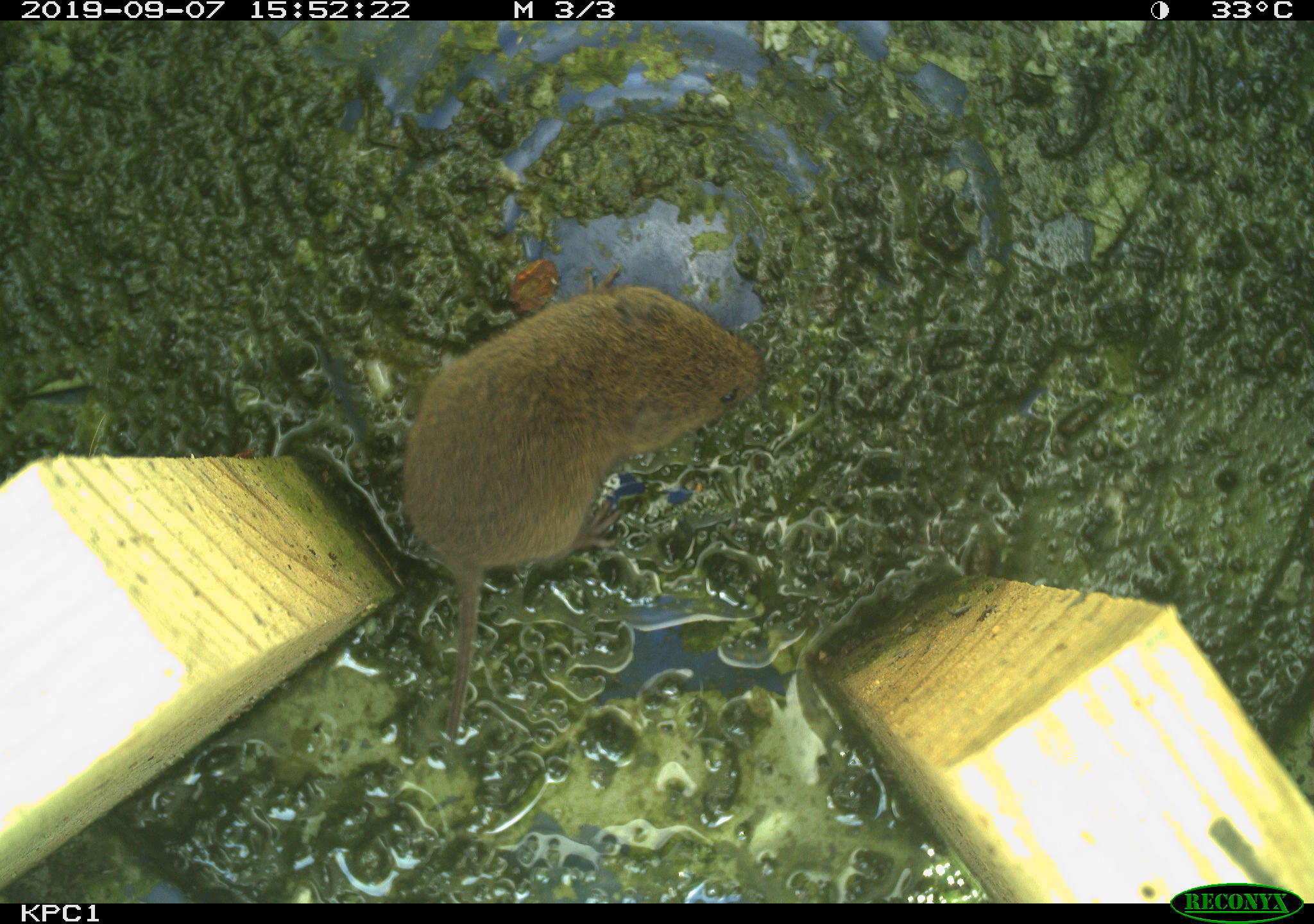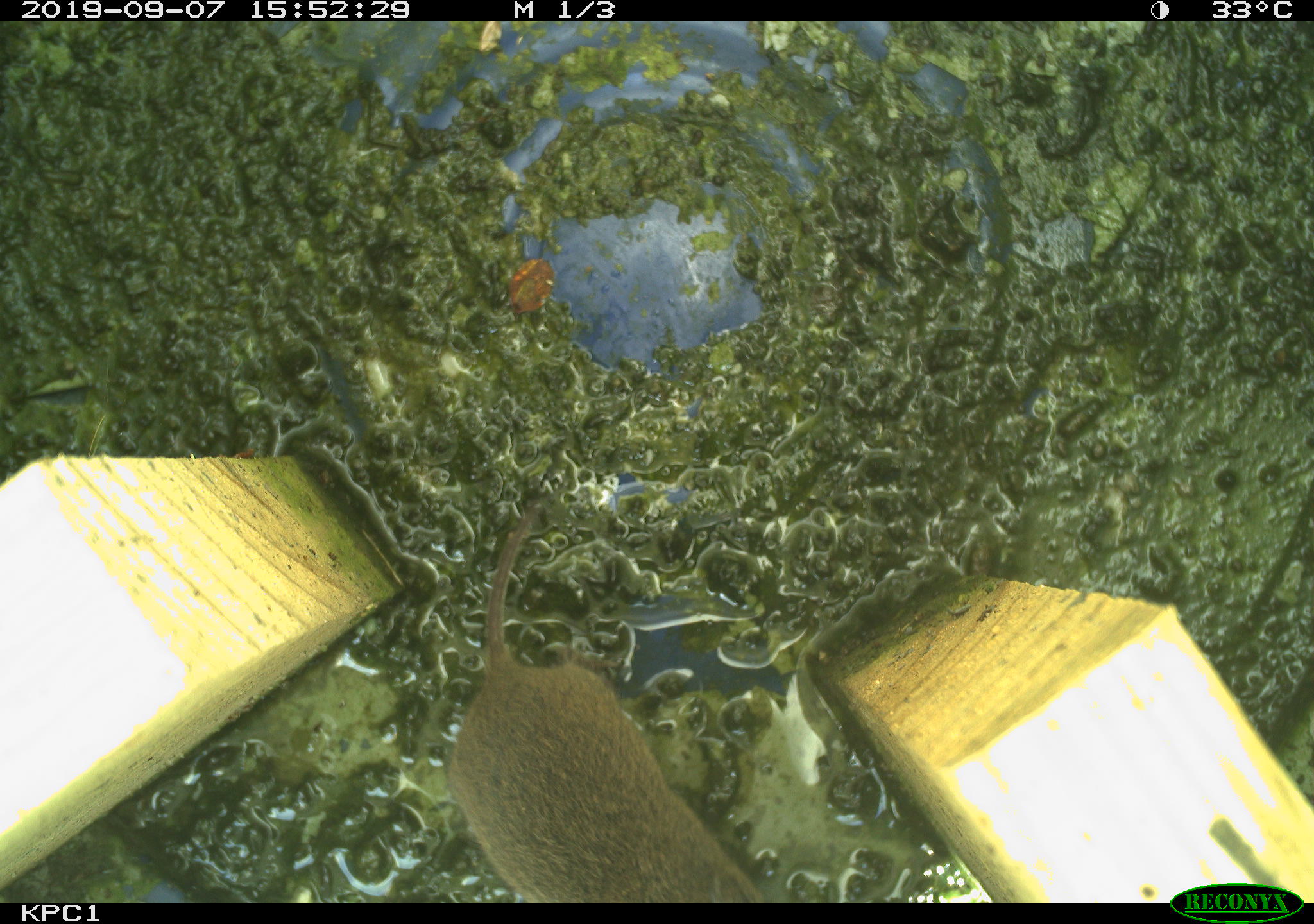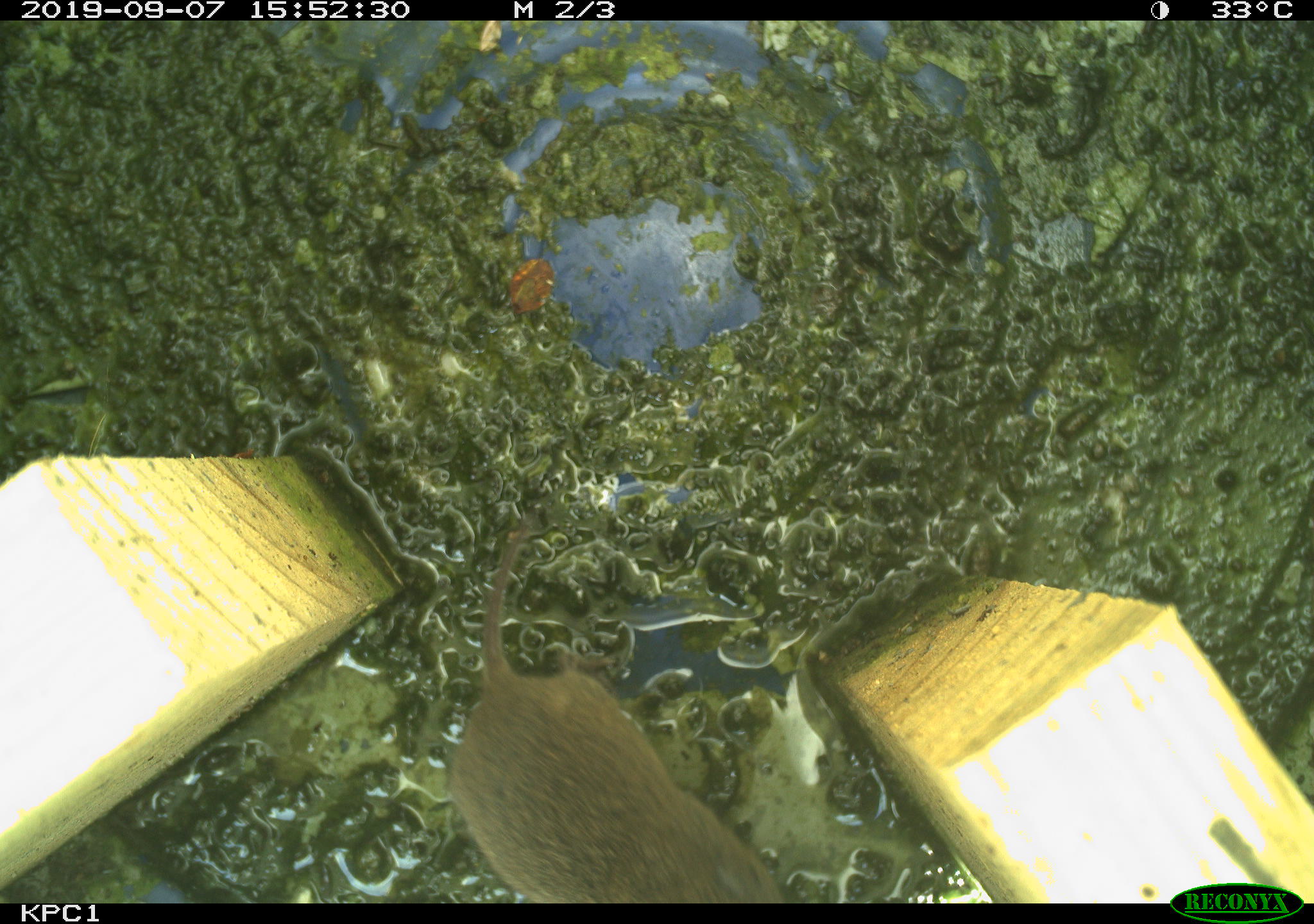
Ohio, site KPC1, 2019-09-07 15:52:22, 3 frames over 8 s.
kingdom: Animalia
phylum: Chordata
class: Mammalia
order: Rodentia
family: Cricetidae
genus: Microtus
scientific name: Microtus pennsylvanicus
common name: meadow vole